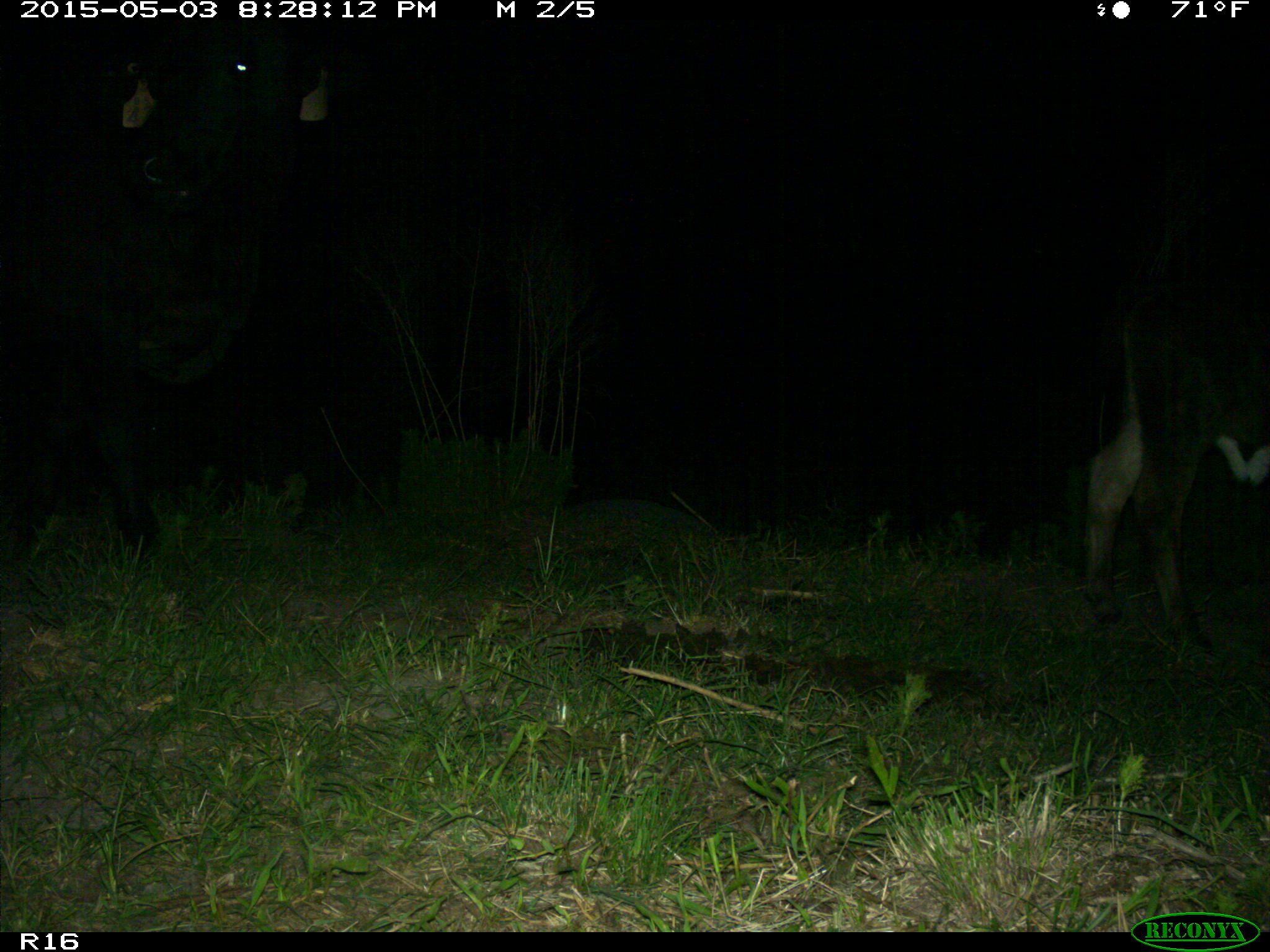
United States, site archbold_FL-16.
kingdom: Animalia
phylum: Chordata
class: Mammalia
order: Artiodactyla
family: Bovidae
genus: Bos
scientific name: Bos taurus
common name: domestic cow